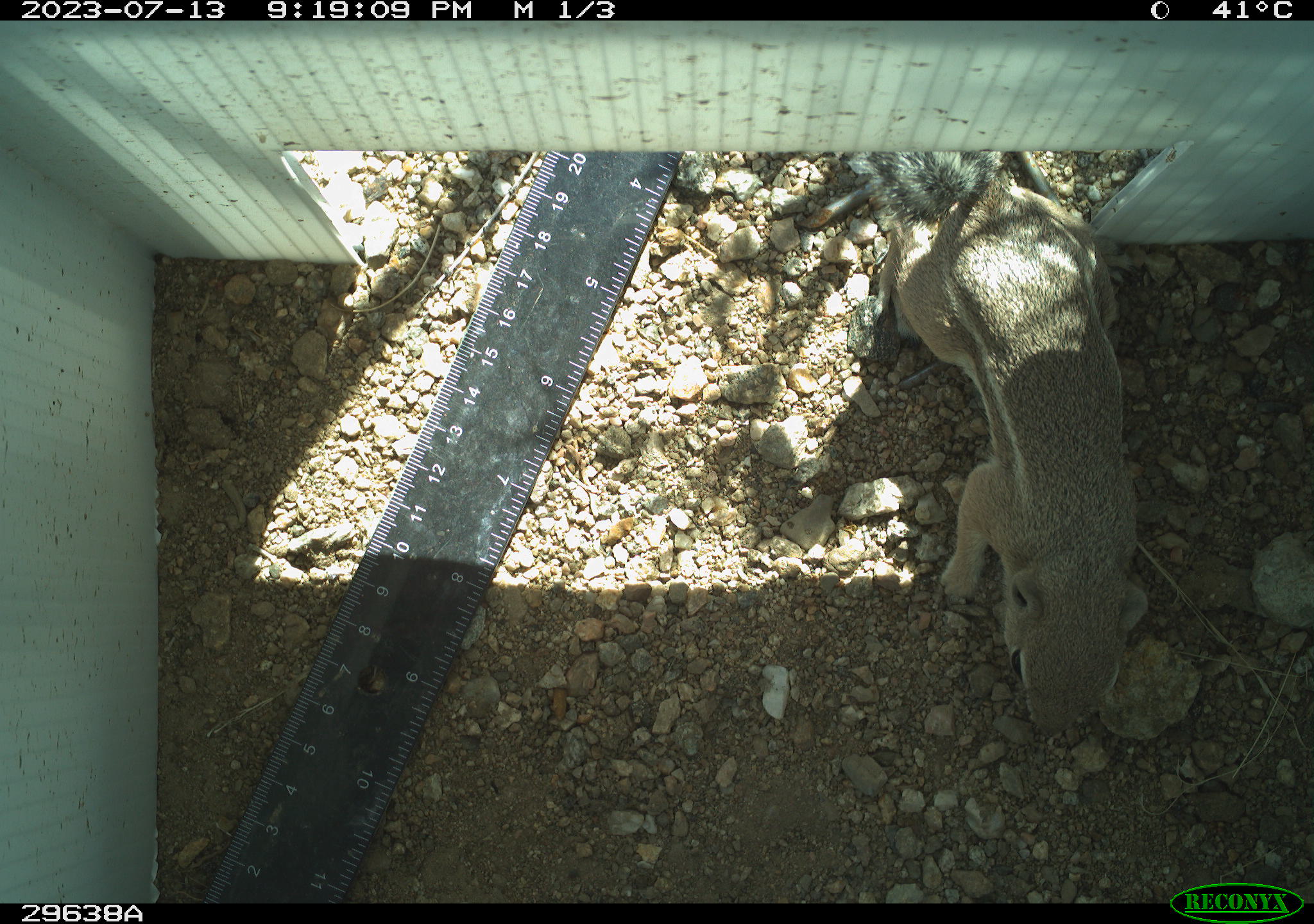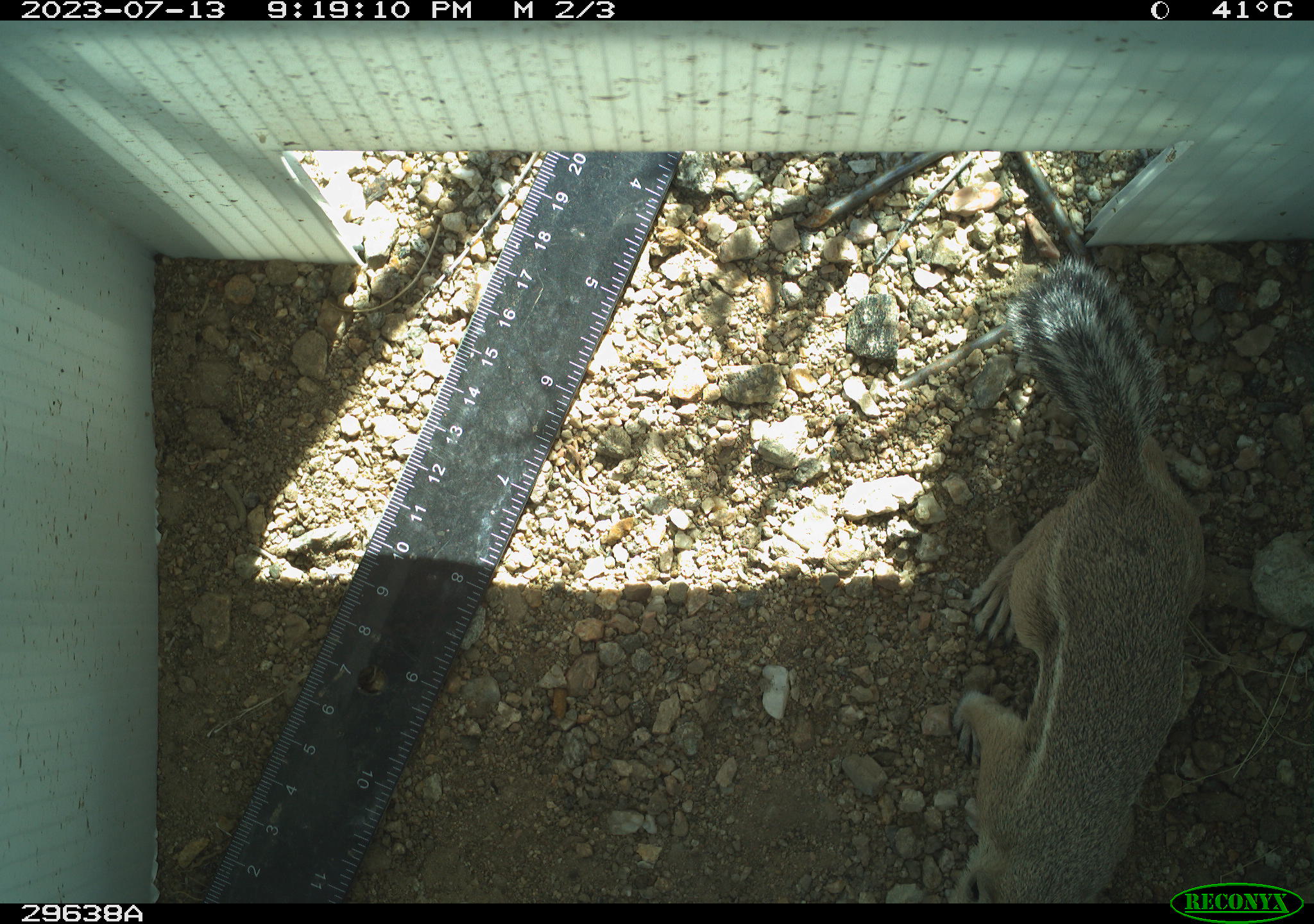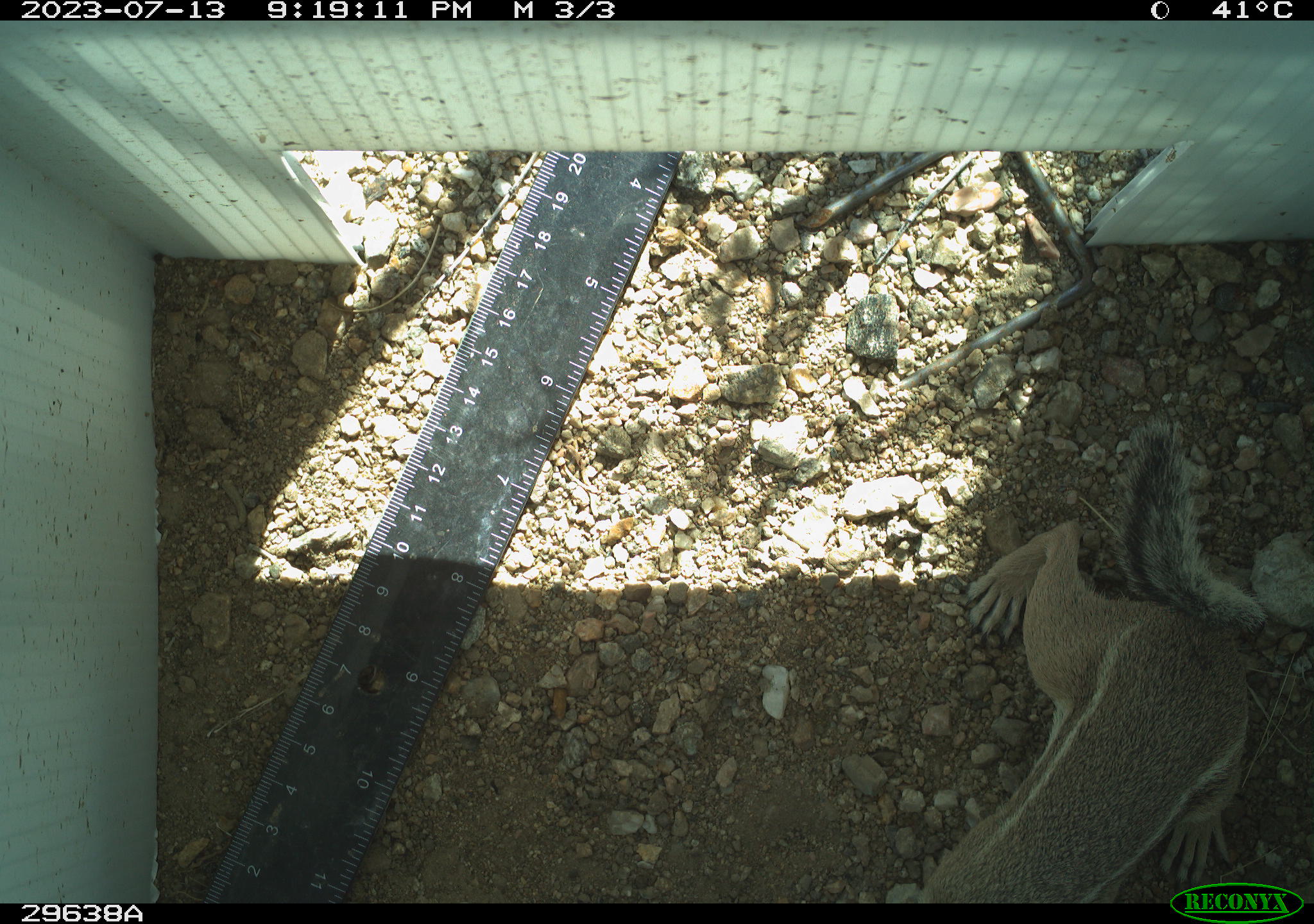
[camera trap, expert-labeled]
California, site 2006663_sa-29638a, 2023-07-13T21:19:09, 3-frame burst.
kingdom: Animalia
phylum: Chordata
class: Mammalia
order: Rodentia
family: Sciuridae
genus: Ammospermophilus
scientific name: Ammospermophilus leucurus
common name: white-tailed antelope squirrel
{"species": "white-tailed antelope squirrel (Ammospermophilus leucurus)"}